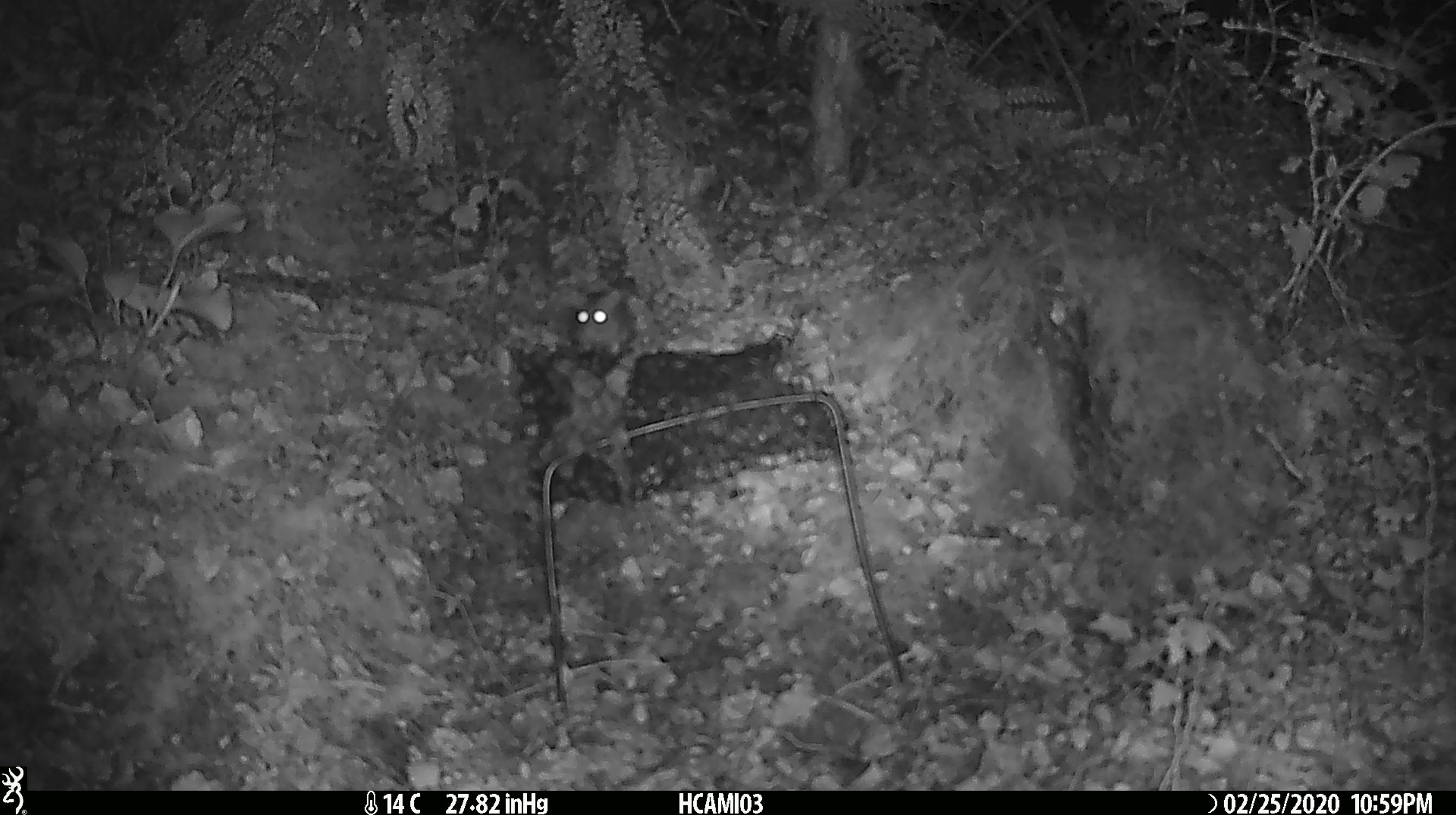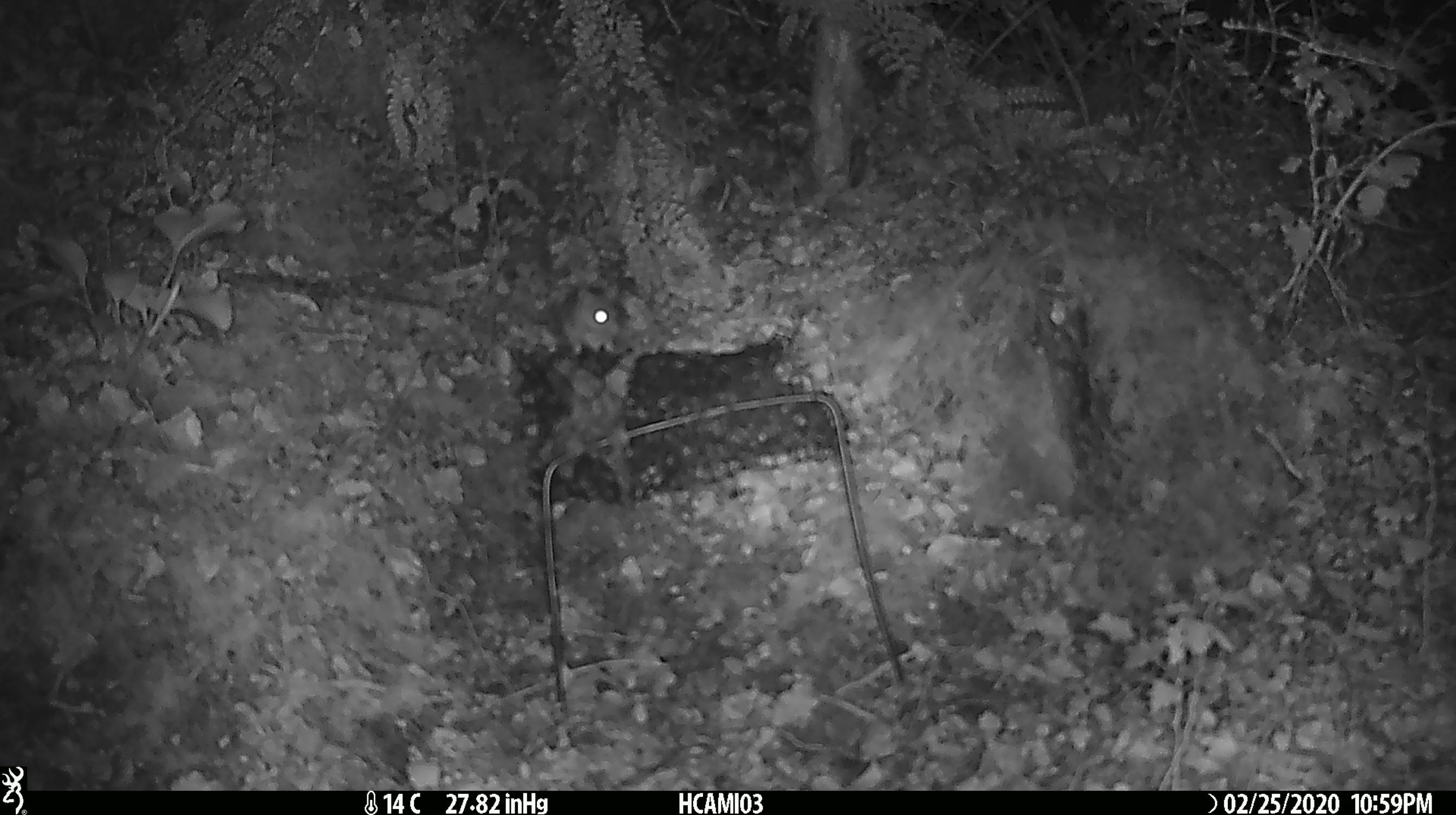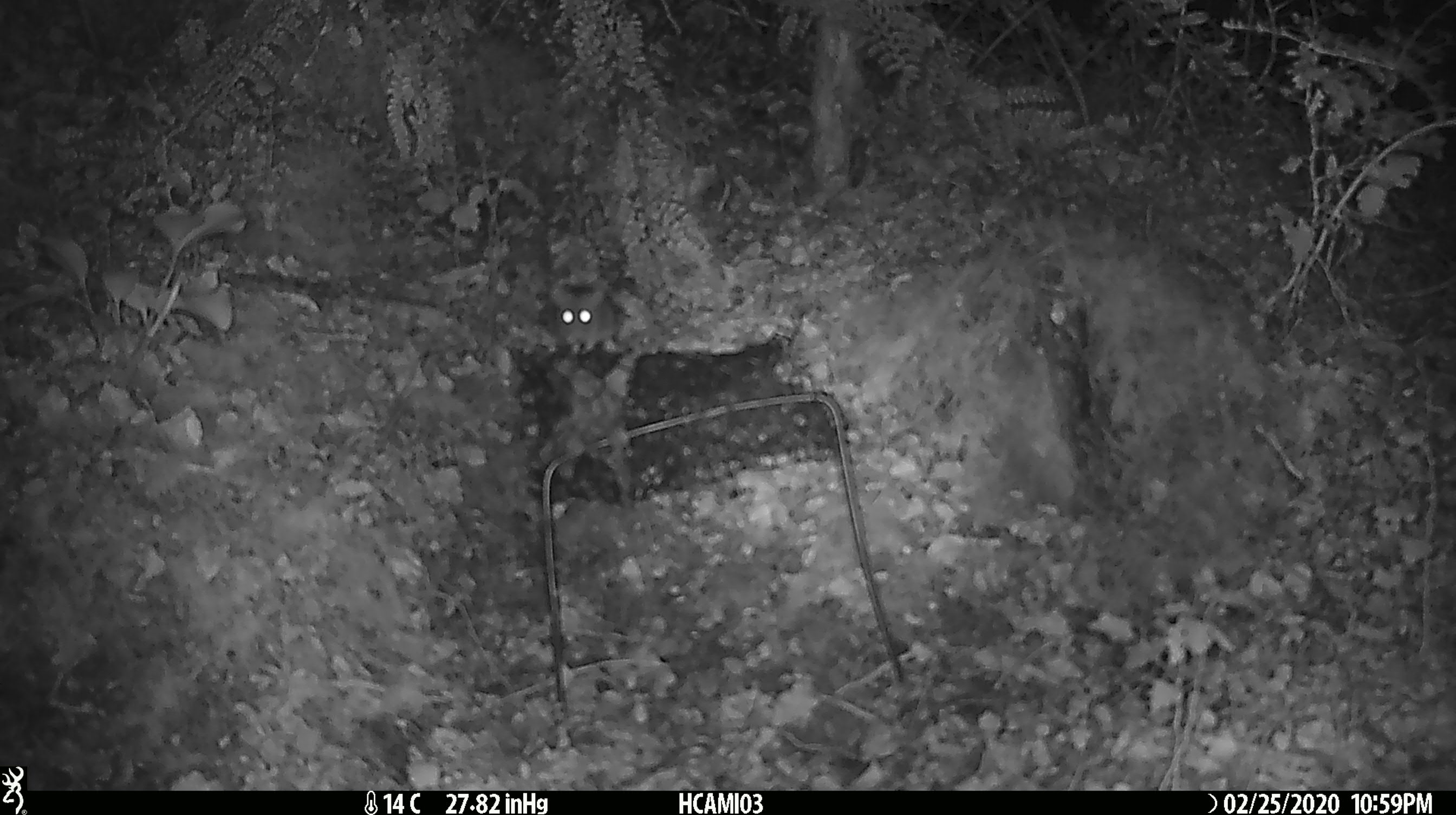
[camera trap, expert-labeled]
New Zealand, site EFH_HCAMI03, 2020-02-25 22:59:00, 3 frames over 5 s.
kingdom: Animalia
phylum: Chordata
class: Mammalia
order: Rodentia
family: Muridae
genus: Mus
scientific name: Mus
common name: mouse